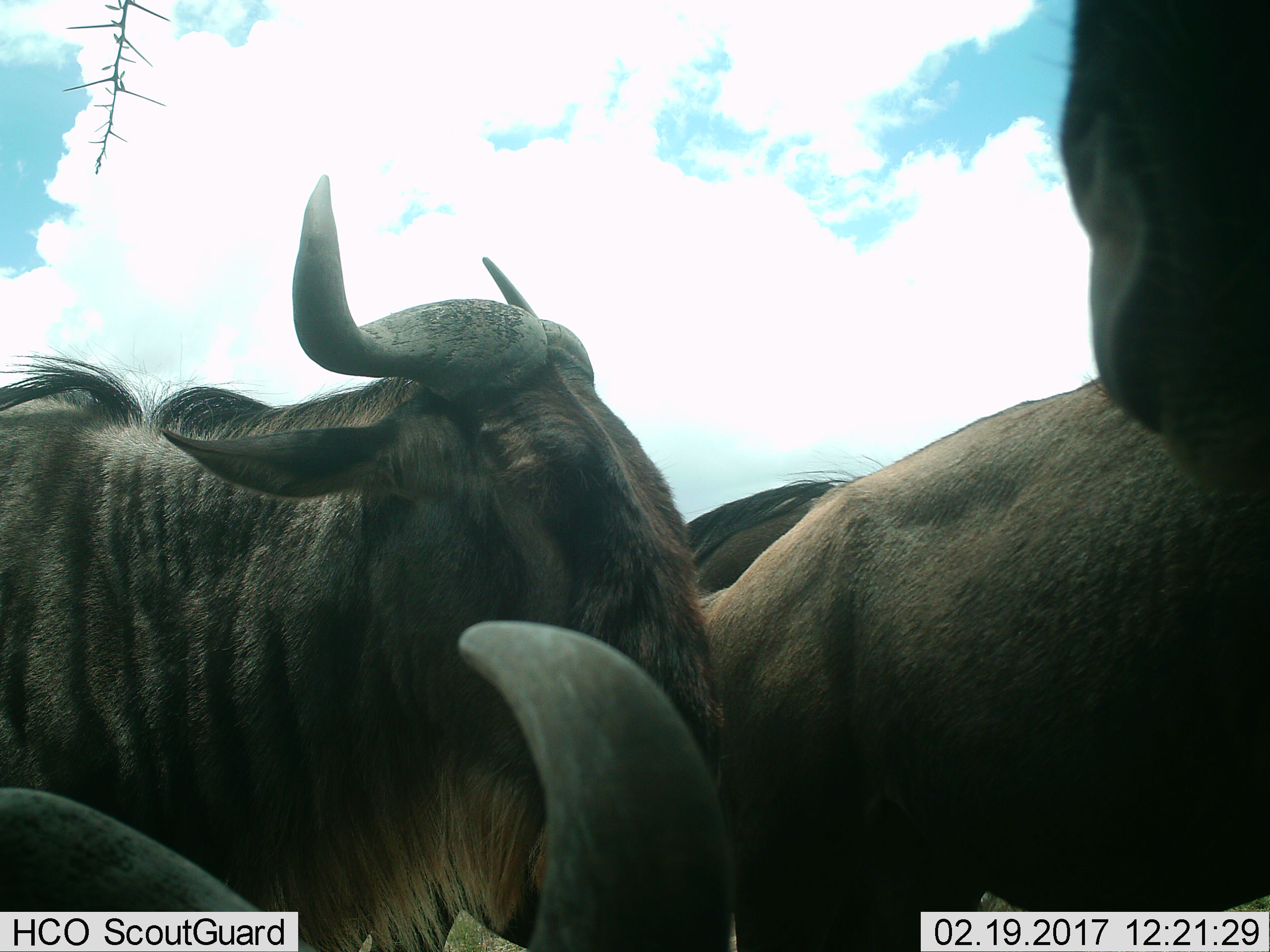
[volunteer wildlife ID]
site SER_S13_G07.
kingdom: Animalia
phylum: Chordata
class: Mammalia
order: Artiodactyla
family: Bovidae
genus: Connochaetes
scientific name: Connochaetes taurinus taurinus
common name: blue wildebeest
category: wildebeestblue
Wildebeestblue (blue wildebeest) (Connochaetes taurinus taurinus), count 4. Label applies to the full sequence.